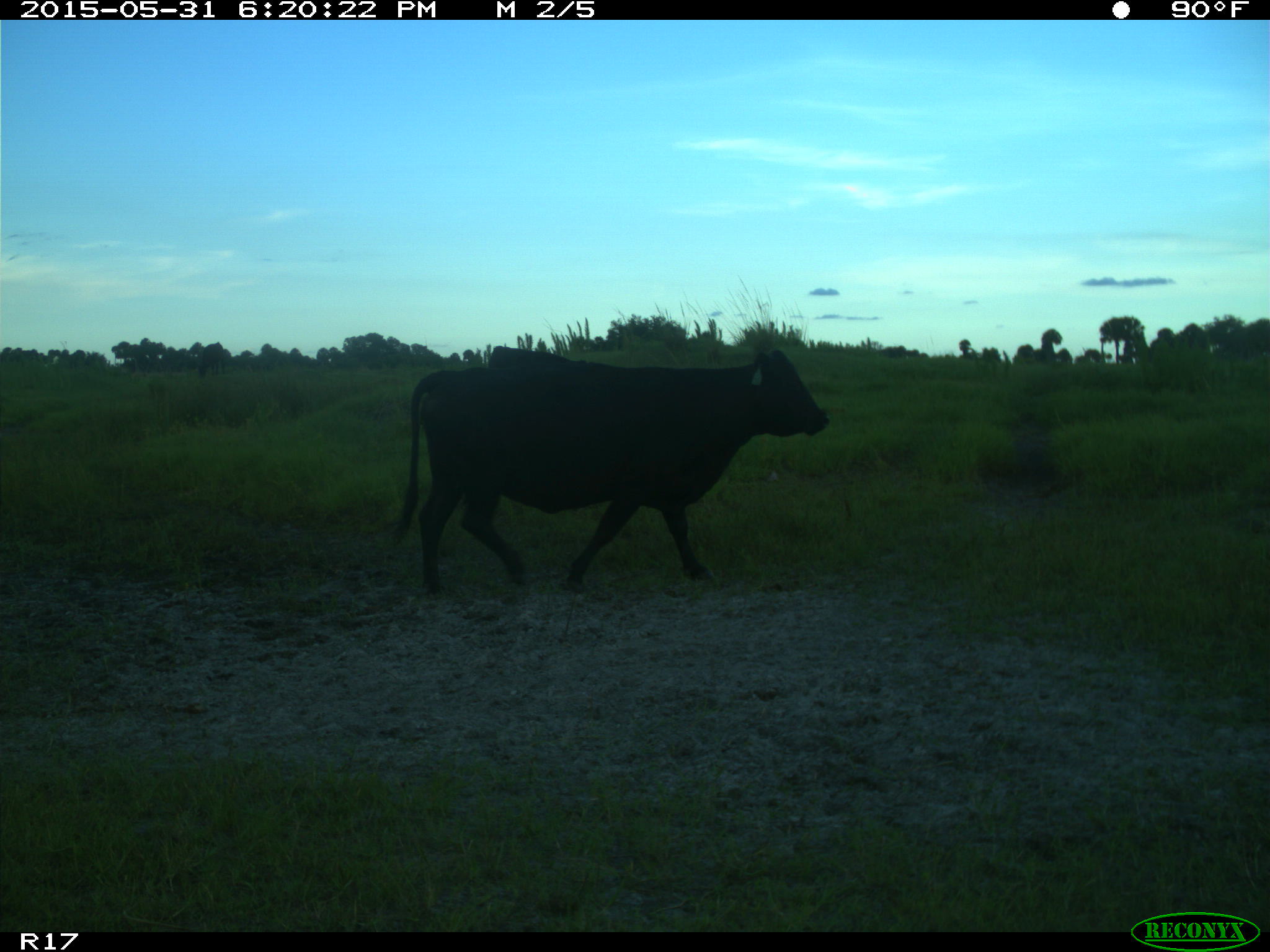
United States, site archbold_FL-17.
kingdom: Animalia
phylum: Chordata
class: Mammalia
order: Artiodactyla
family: Bovidae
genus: Bos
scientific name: Bos taurus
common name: domestic cow